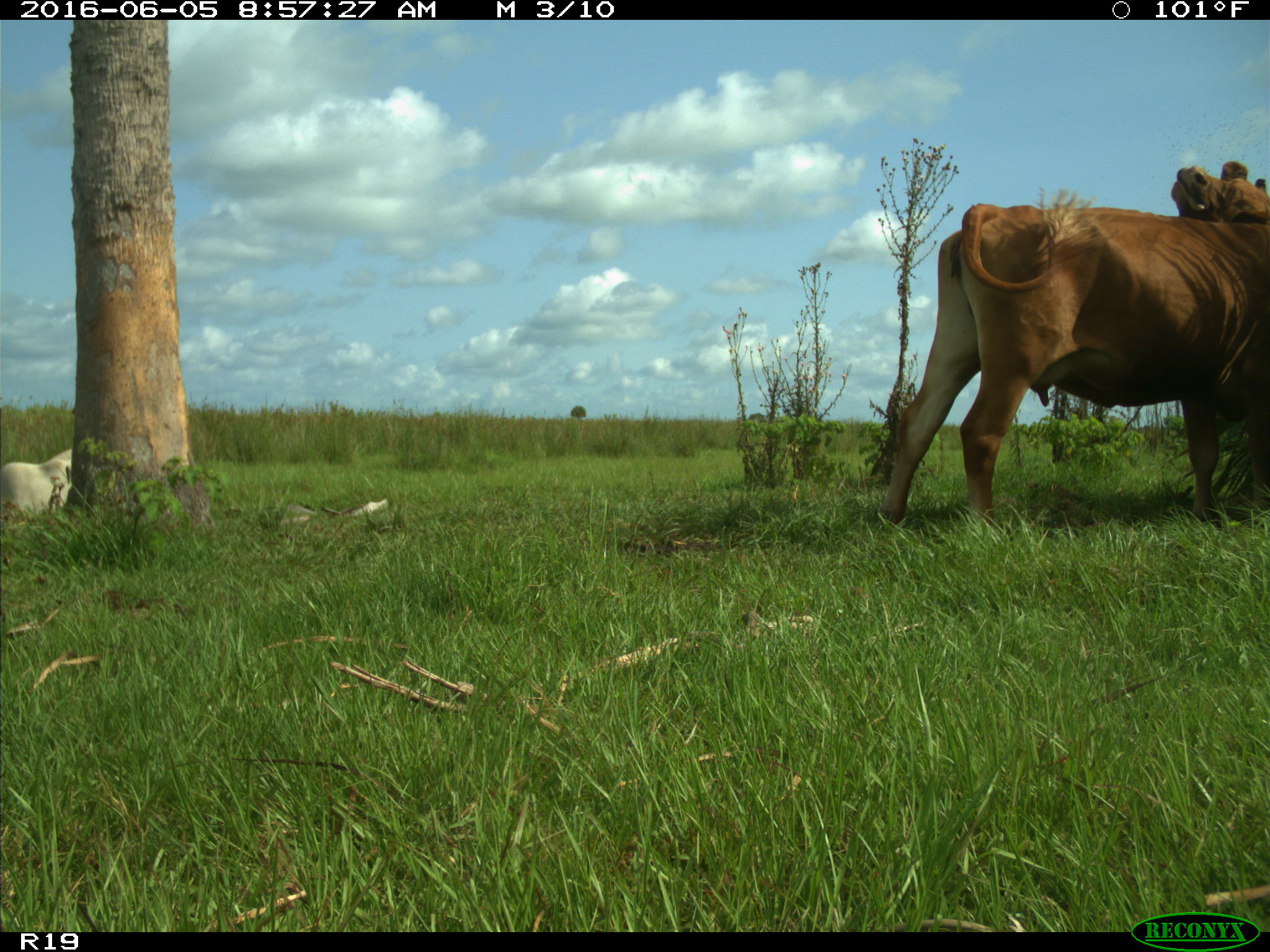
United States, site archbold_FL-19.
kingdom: Animalia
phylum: Chordata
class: Mammalia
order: Artiodactyla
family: Bovidae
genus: Bos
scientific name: Bos taurus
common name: domestic cow